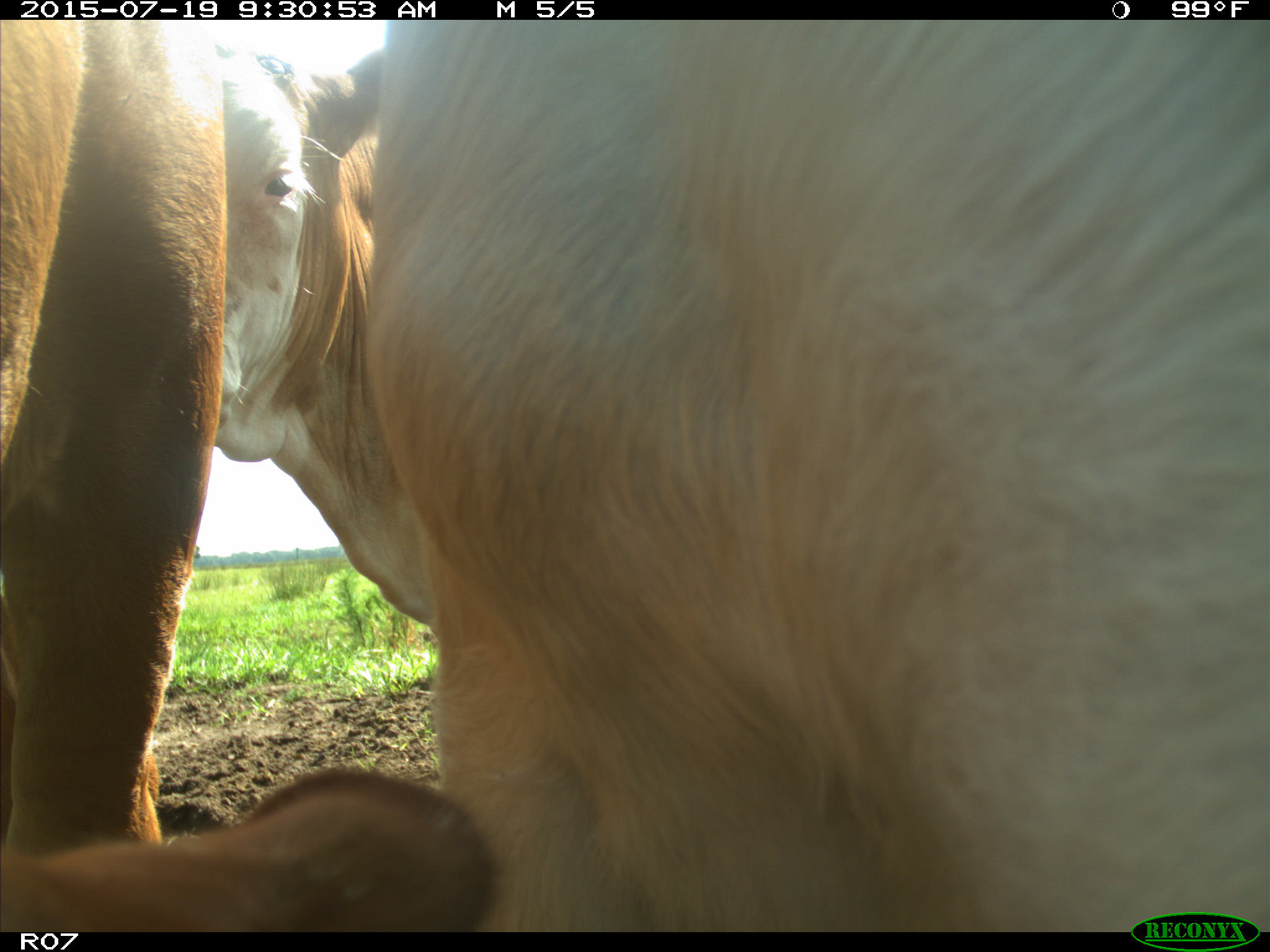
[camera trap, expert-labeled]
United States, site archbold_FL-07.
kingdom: Animalia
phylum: Chordata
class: Mammalia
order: Artiodactyla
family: Bovidae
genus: Bos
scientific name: Bos taurus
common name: domestic cow